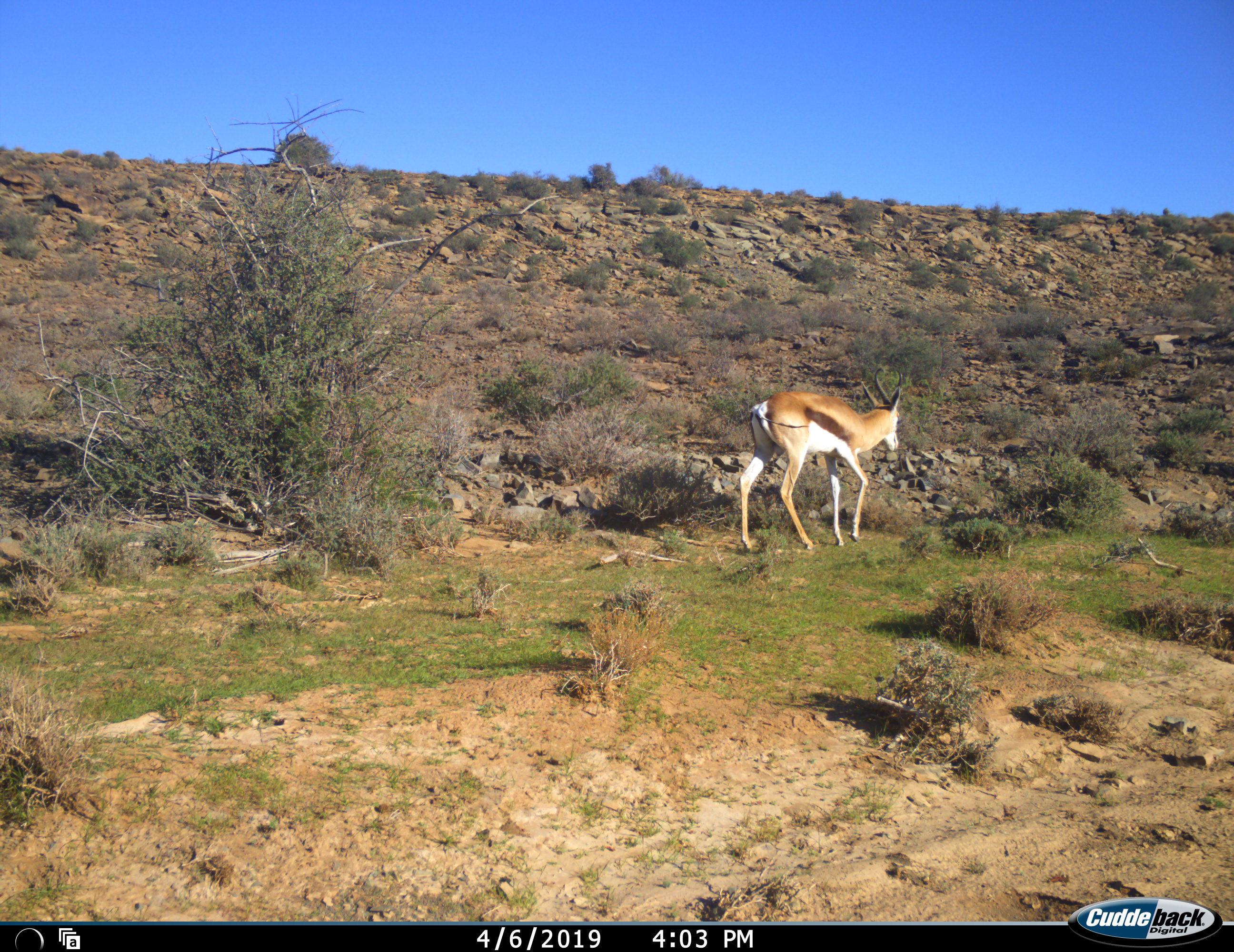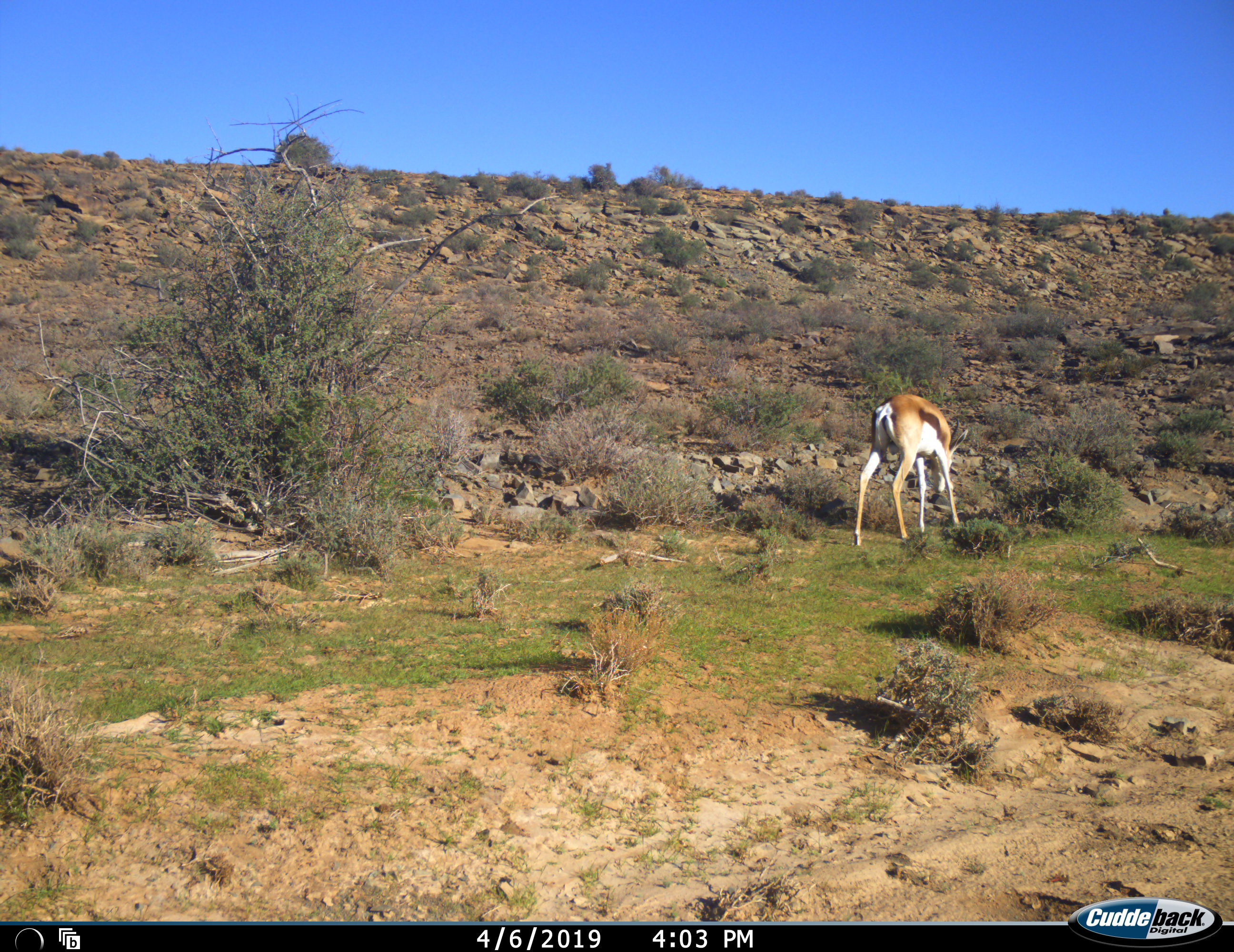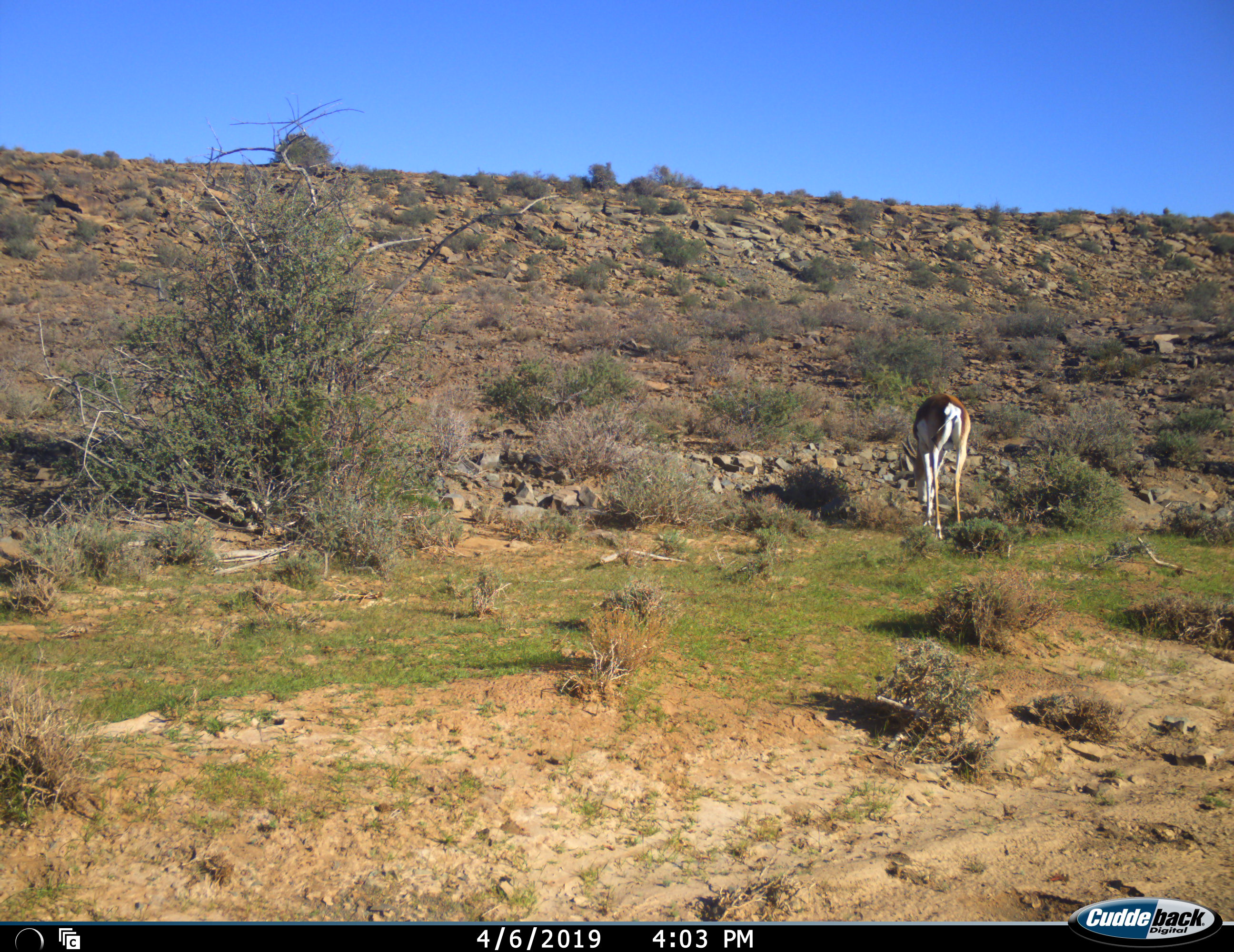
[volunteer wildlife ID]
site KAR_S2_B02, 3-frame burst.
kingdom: Animalia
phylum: Chordata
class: Mammalia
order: Artiodactyla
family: Bovidae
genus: Antidorcas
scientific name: Antidorcas marsupialis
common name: springbok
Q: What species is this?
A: Springbok (Antidorcas marsupialis).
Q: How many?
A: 1.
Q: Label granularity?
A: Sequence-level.